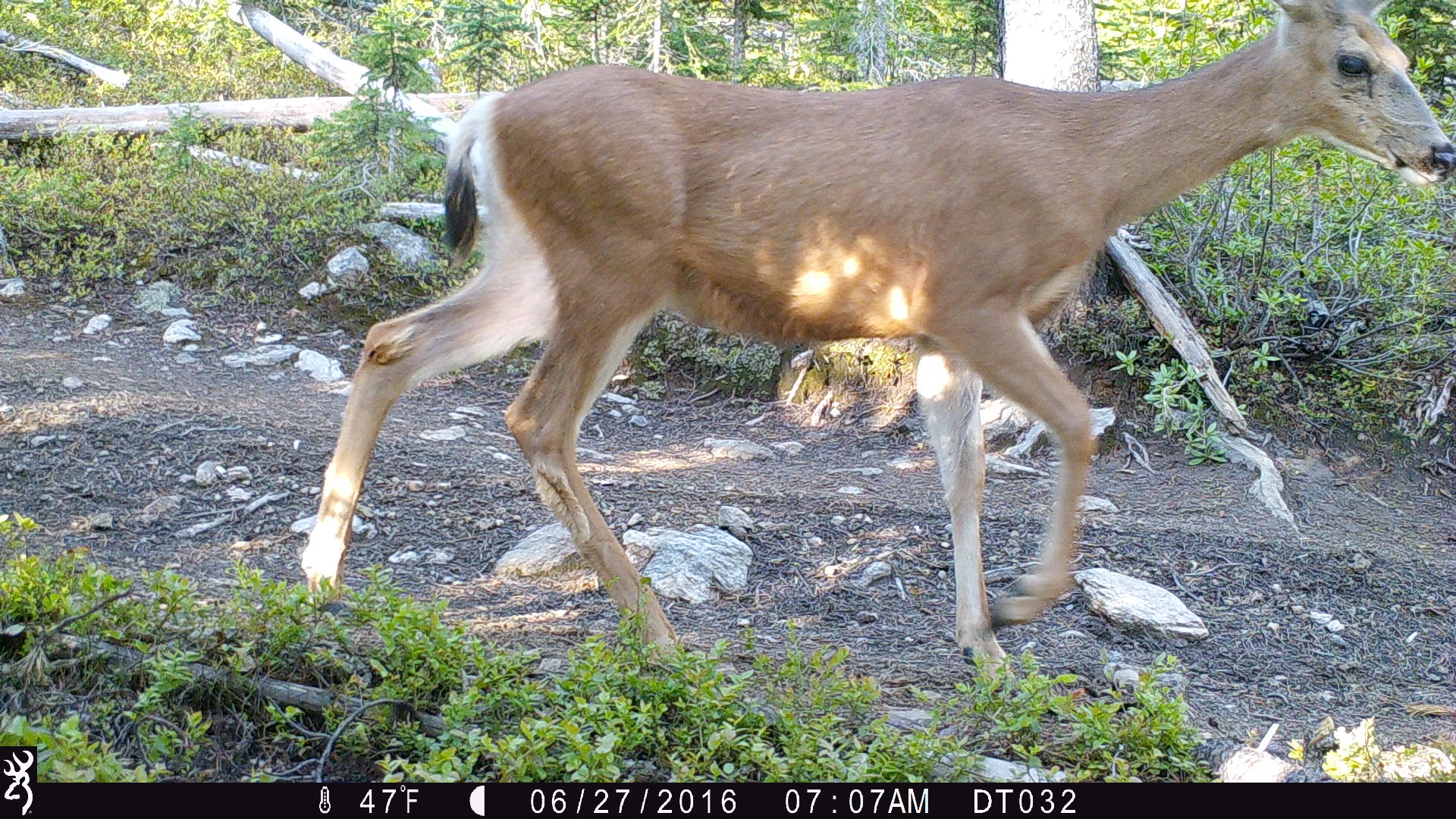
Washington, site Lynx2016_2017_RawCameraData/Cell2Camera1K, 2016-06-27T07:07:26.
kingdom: Animalia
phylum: Chordata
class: Mammalia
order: Artiodactyla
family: Cervidae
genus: Odocoileus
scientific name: Odocoileus hemionus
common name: mule deer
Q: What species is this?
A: Odocoileus hemionus (mule deer).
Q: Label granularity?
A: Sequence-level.